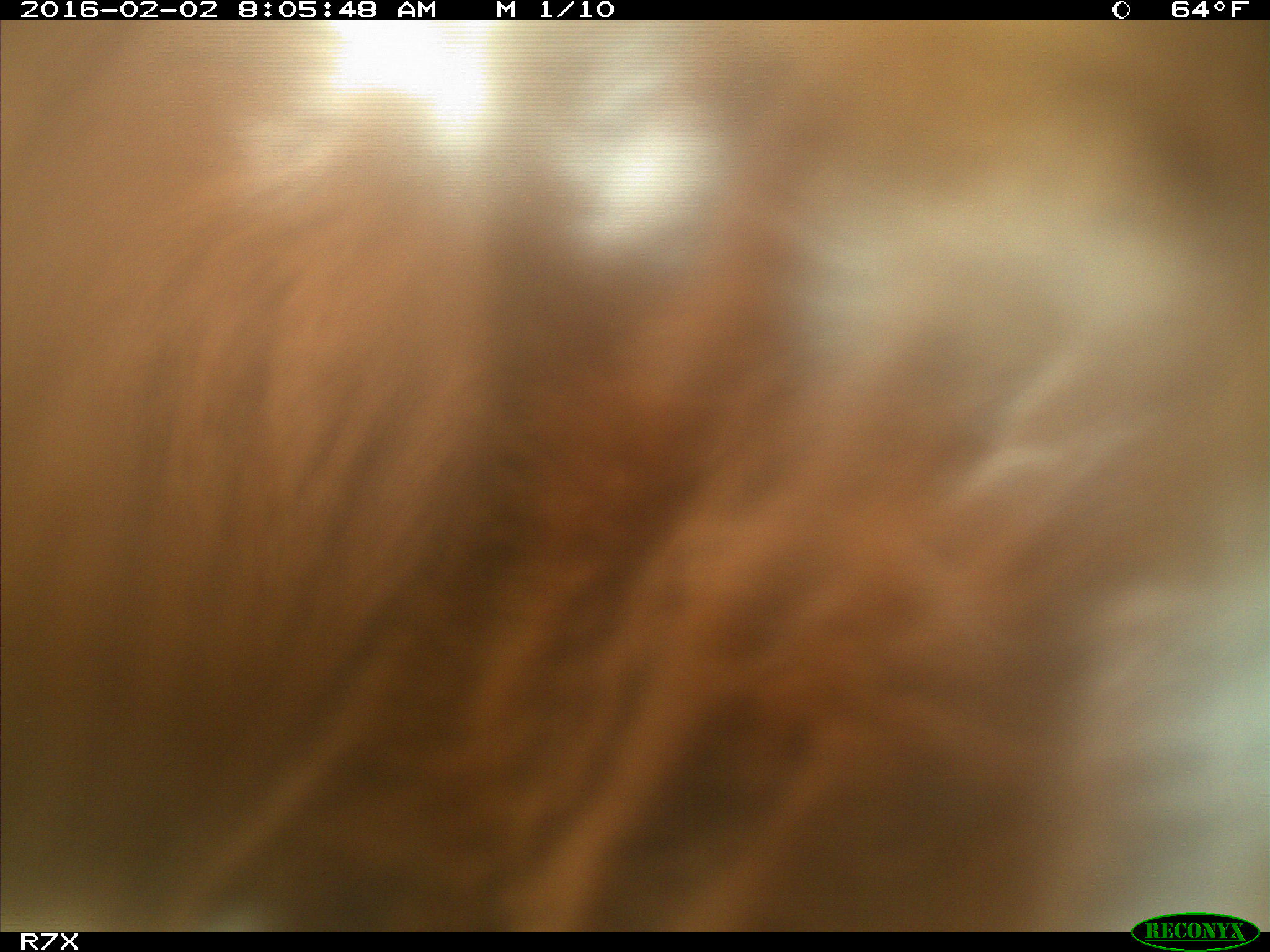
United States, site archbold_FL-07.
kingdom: Animalia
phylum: Chordata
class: Mammalia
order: Artiodactyla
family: Bovidae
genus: Bos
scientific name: Bos taurus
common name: domestic cow